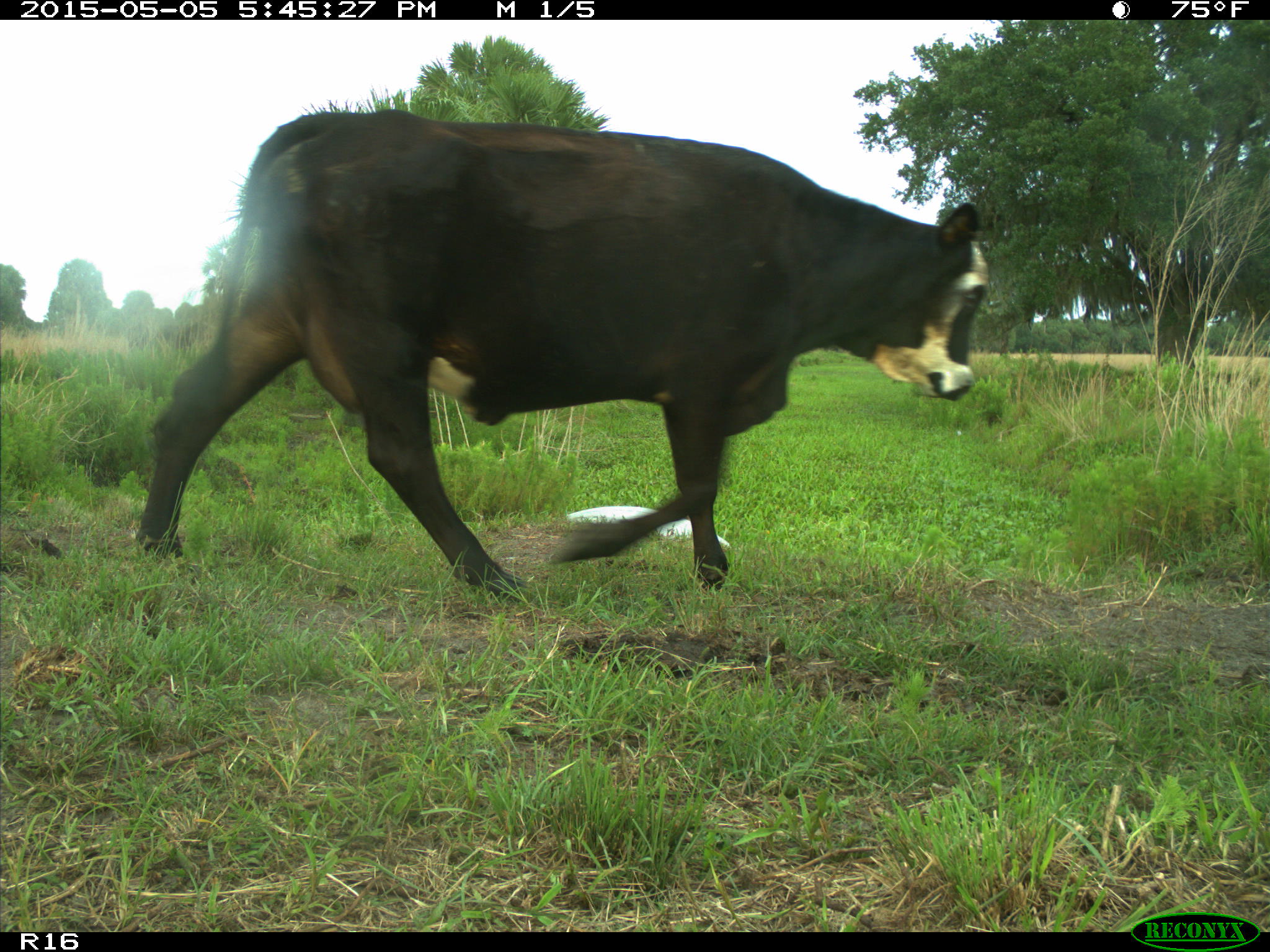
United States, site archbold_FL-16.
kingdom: Animalia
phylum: Chordata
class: Mammalia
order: Artiodactyla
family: Bovidae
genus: Bos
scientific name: Bos taurus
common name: domestic cow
Bos taurus (domestic cow).